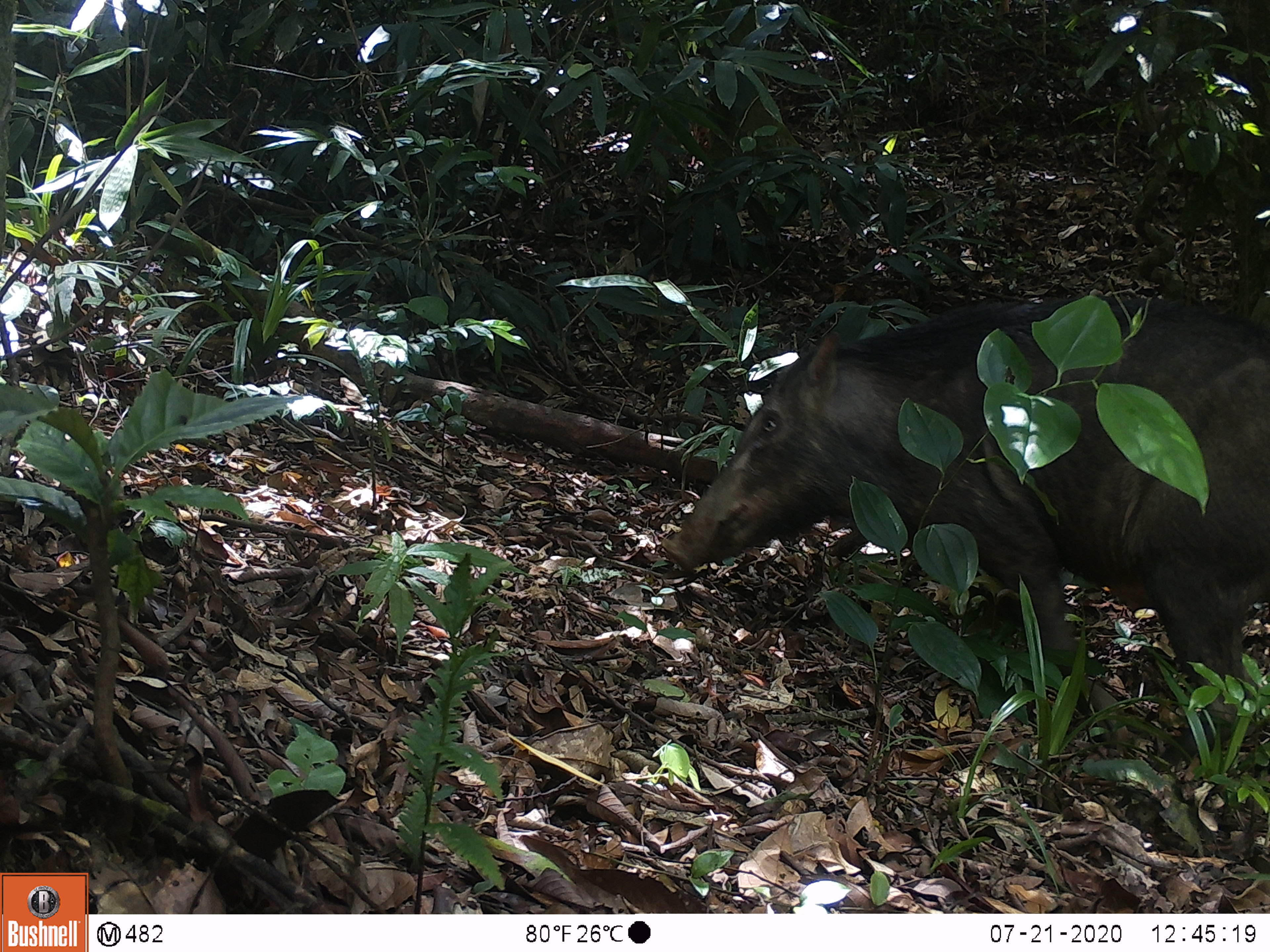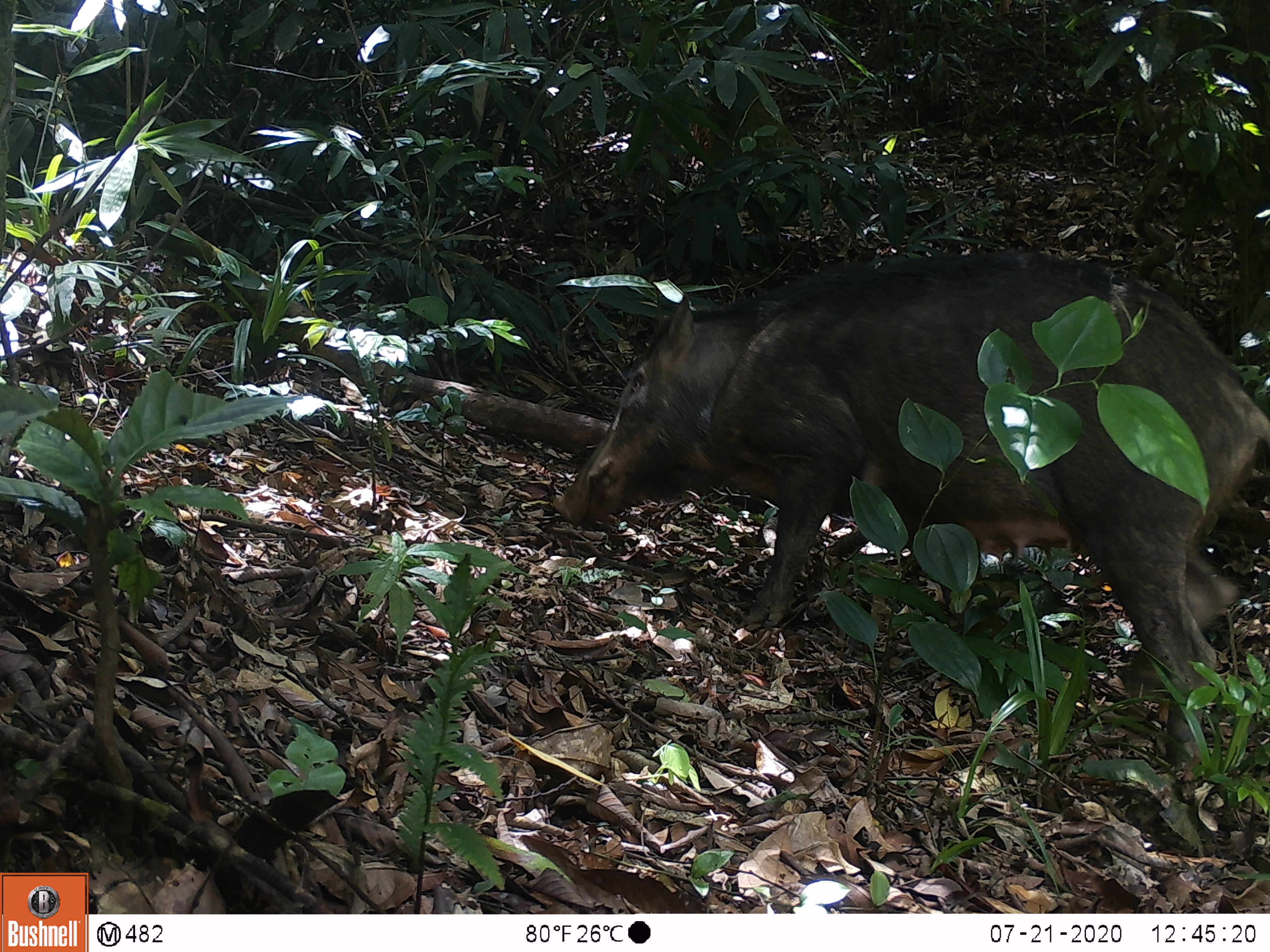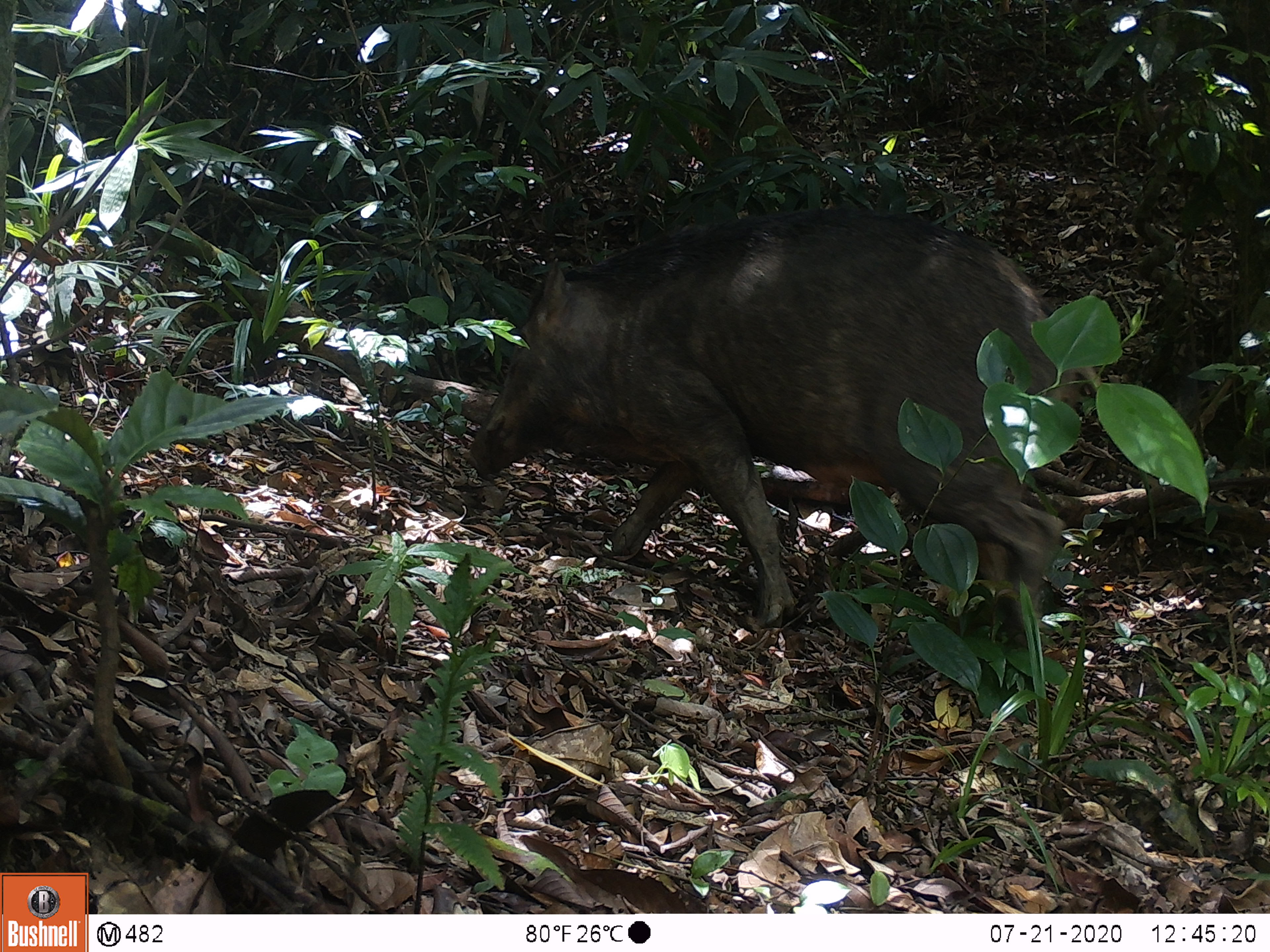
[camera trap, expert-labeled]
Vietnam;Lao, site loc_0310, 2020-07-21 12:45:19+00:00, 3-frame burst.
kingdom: Animalia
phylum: Chordata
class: Mammalia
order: Artiodactyla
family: Suidae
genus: Sus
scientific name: Sus scrofa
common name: eurasian wild pig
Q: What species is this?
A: Eurasian wild pig (Sus scrofa).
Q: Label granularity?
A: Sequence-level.